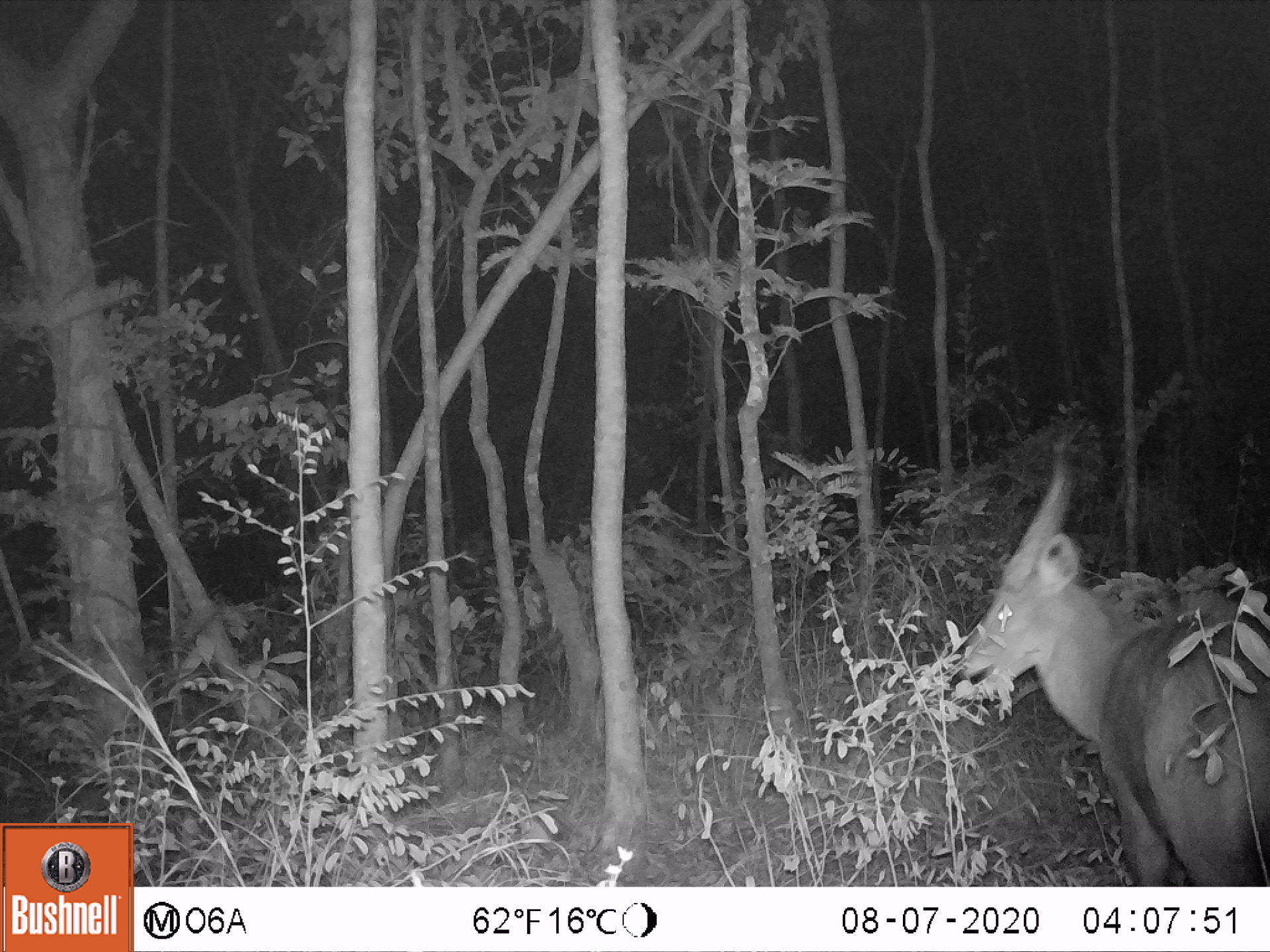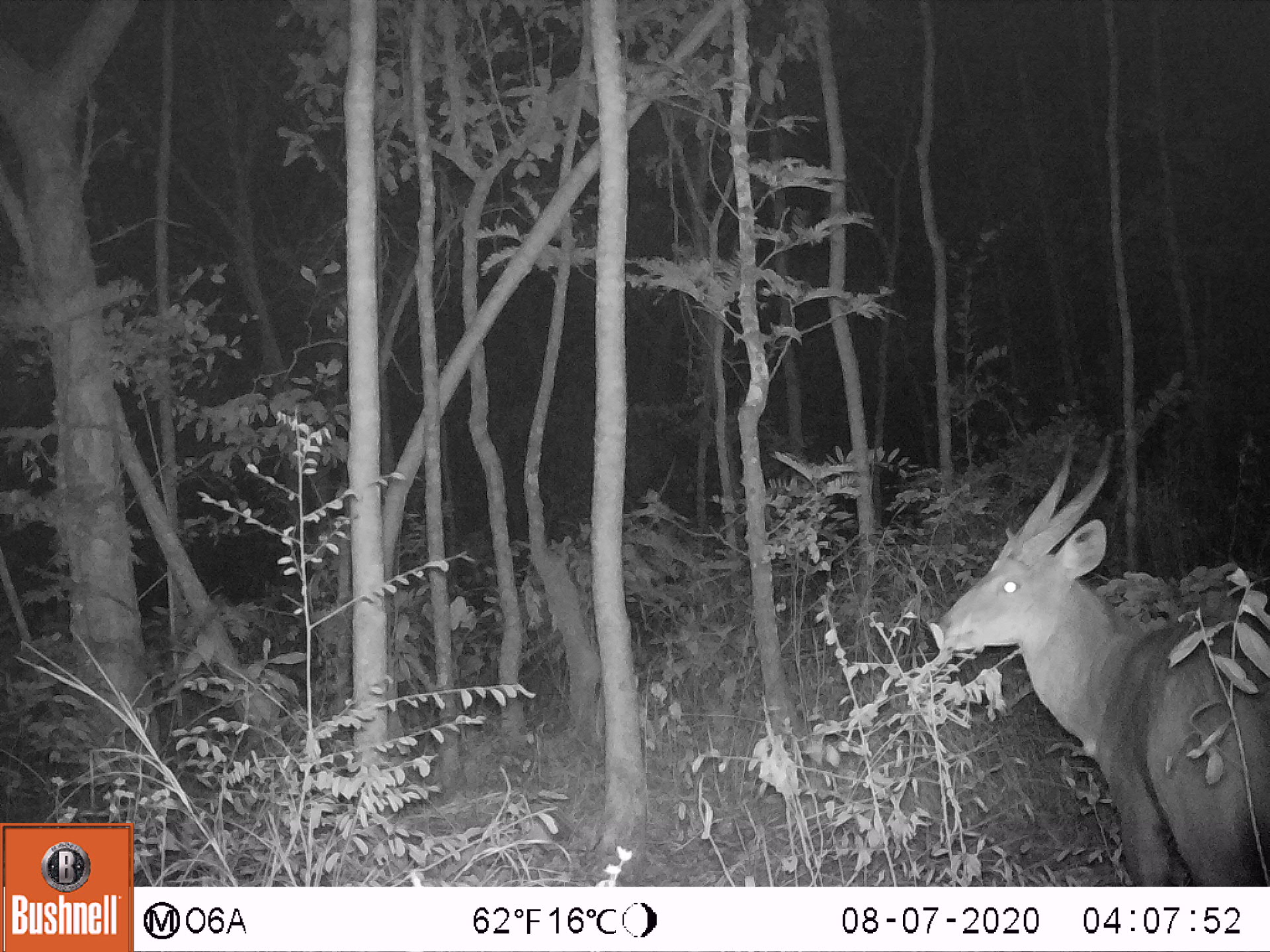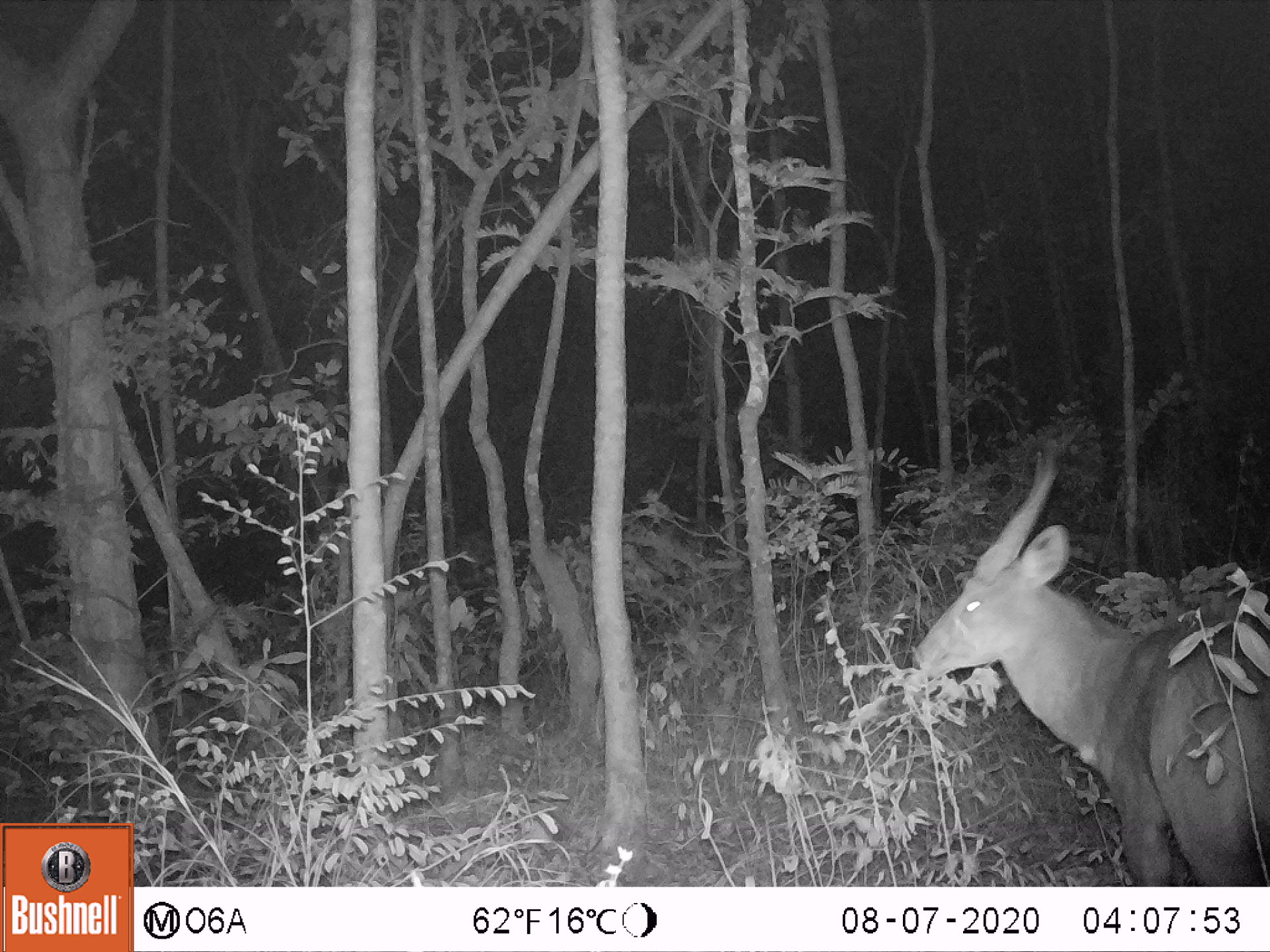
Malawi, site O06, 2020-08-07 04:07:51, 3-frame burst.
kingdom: Animalia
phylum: Chordata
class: Mammalia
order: Artiodactyla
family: Bovidae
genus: Tragelaphus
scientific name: Tragelaphus sylvaticus sylvaticus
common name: cape bushbuck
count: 1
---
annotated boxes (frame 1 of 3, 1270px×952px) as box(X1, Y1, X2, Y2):
cape bushbuck: box(951, 449, 1269, 883)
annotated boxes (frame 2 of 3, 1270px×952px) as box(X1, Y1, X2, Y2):
cape bushbuck: box(933, 430, 1269, 885)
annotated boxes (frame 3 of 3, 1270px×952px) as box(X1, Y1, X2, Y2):
cape bushbuck: box(903, 443, 1267, 885)